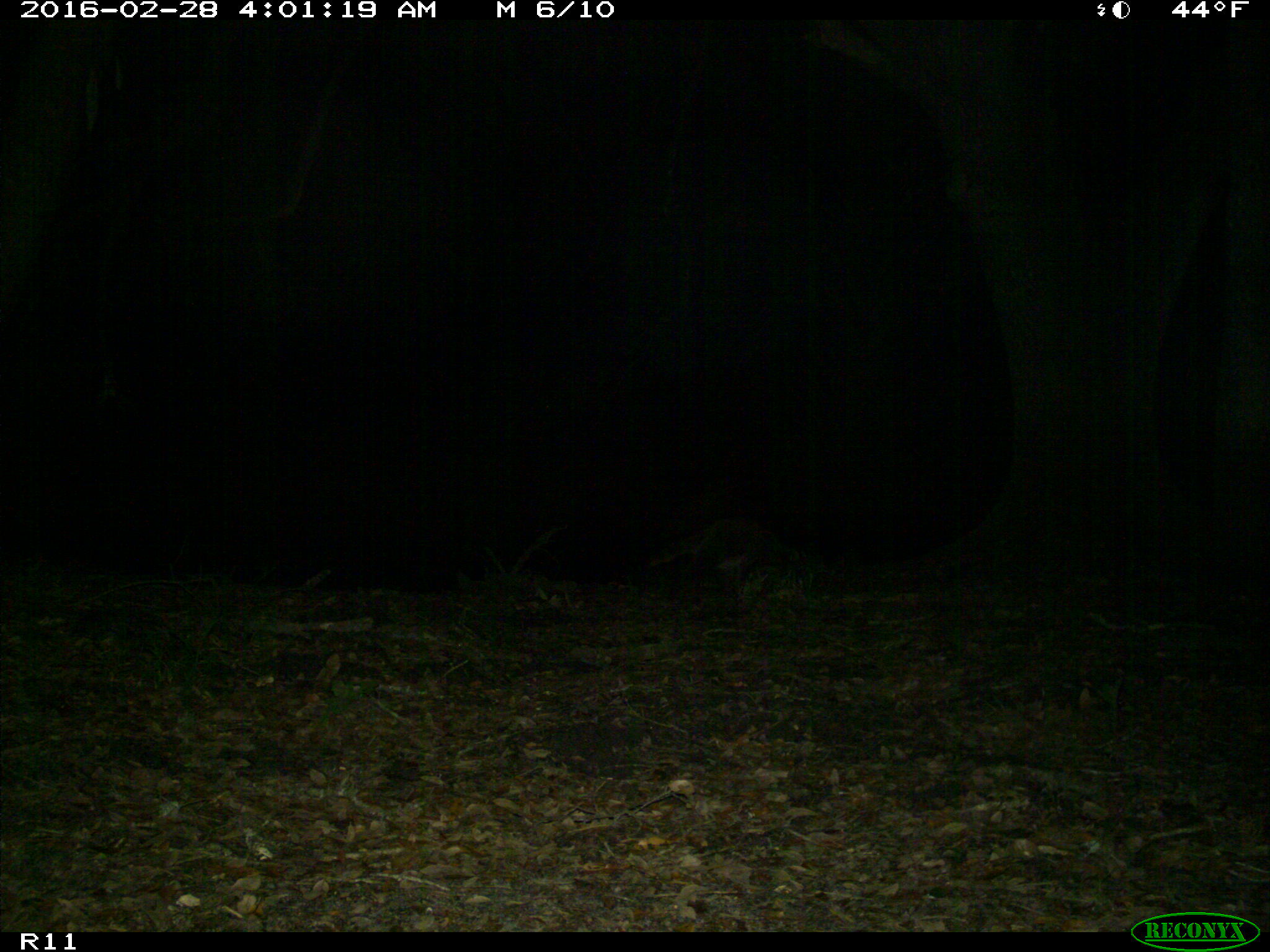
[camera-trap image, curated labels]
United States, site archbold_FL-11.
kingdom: Animalia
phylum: Chordata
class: Mammalia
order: Carnivora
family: Procyonidae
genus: Procyon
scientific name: Procyon lotor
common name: common raccoon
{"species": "Procyon lotor (common raccoon)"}